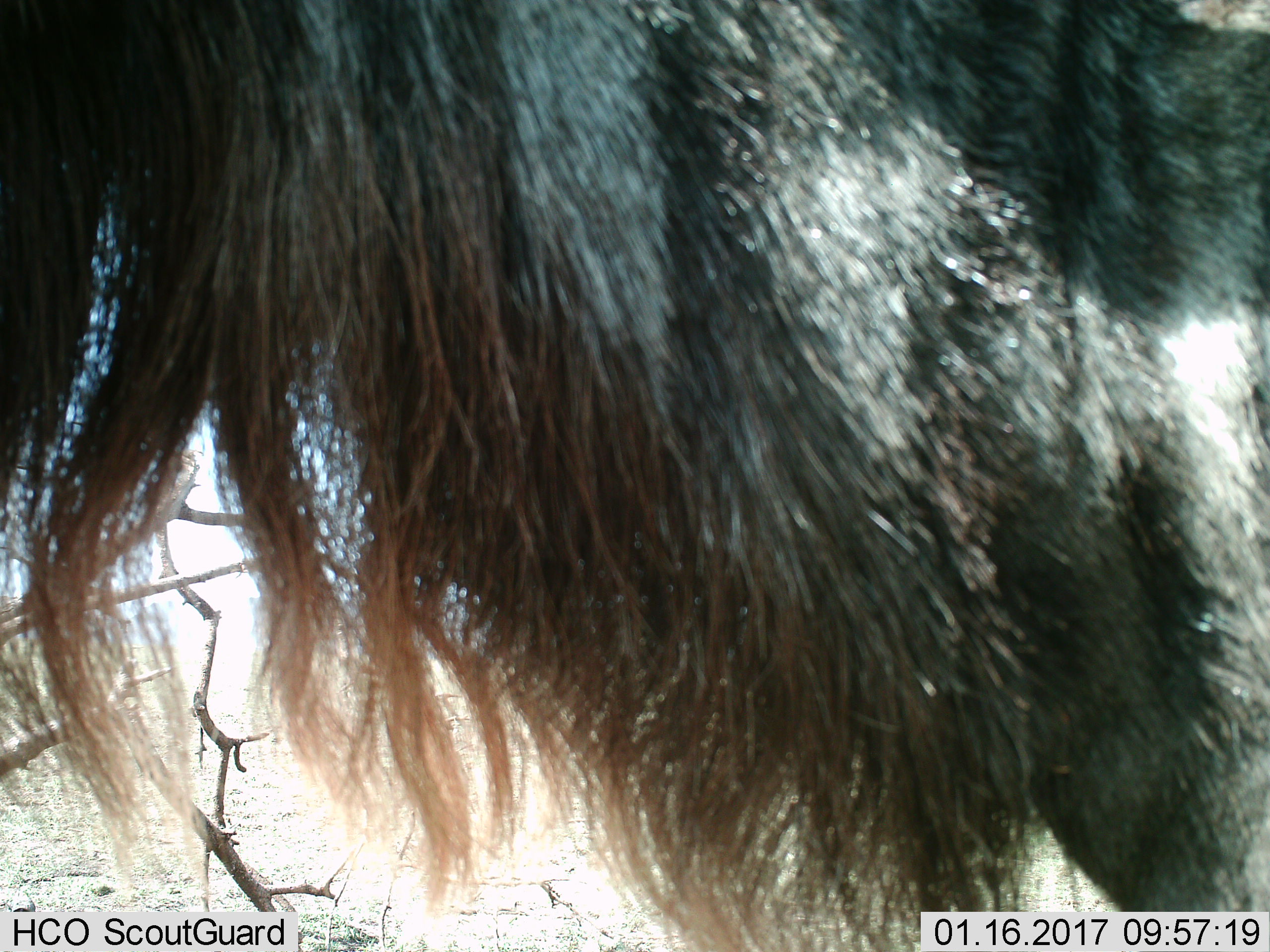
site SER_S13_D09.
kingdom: Animalia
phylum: Chordata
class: Mammalia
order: Artiodactyla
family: Bovidae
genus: Connochaetes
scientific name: Connochaetes taurinus taurinus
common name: blue wildebeest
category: wildebeestblue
Wildebeestblue (blue wildebeest) (Connochaetes taurinus taurinus), count 1. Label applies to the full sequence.